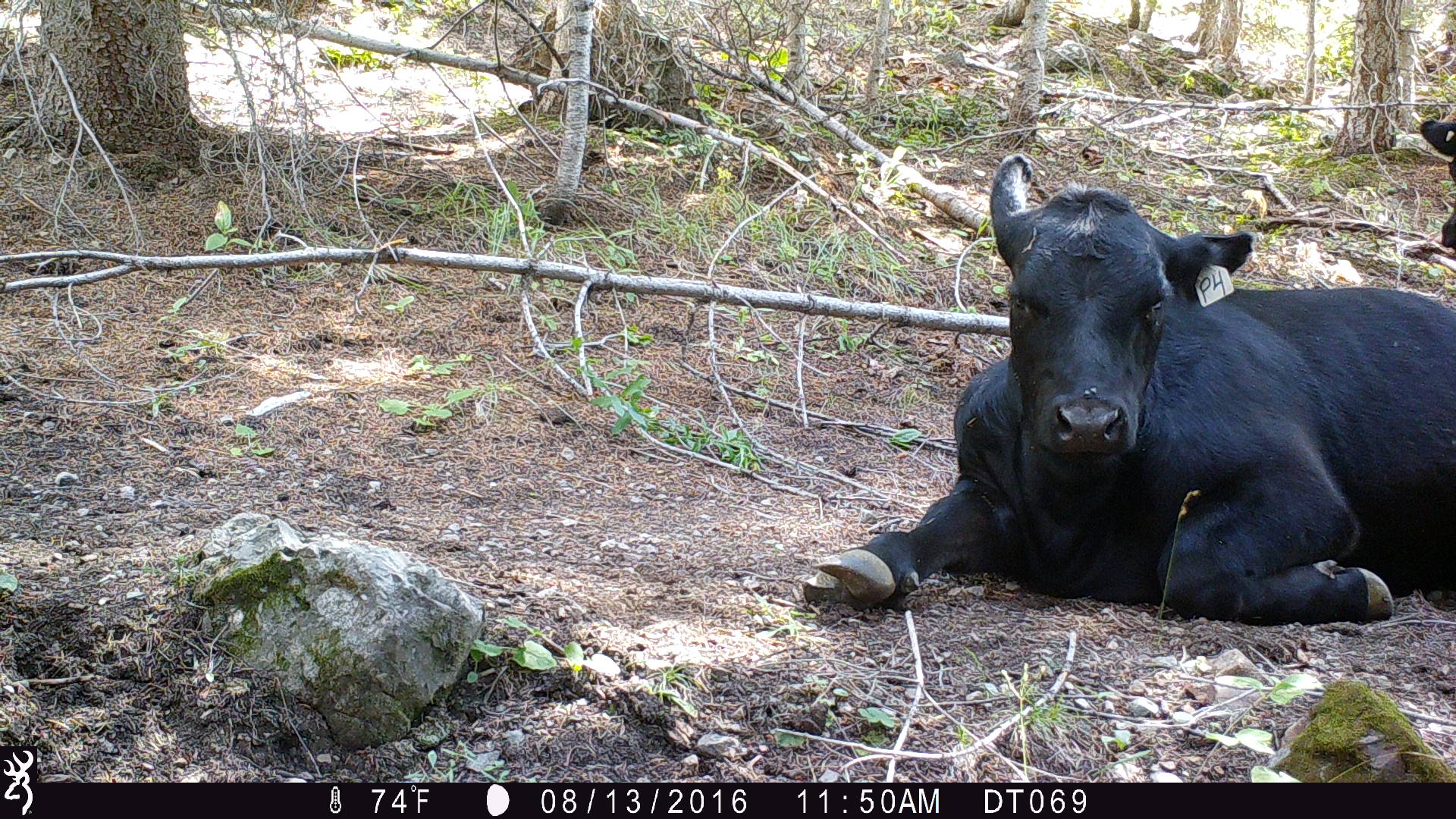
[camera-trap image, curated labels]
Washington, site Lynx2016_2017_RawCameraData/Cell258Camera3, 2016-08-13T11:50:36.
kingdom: Animalia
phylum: Chordata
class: Mammalia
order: Artiodactyla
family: Bovidae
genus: Bos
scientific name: Bos taurus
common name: domestic cattle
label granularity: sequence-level